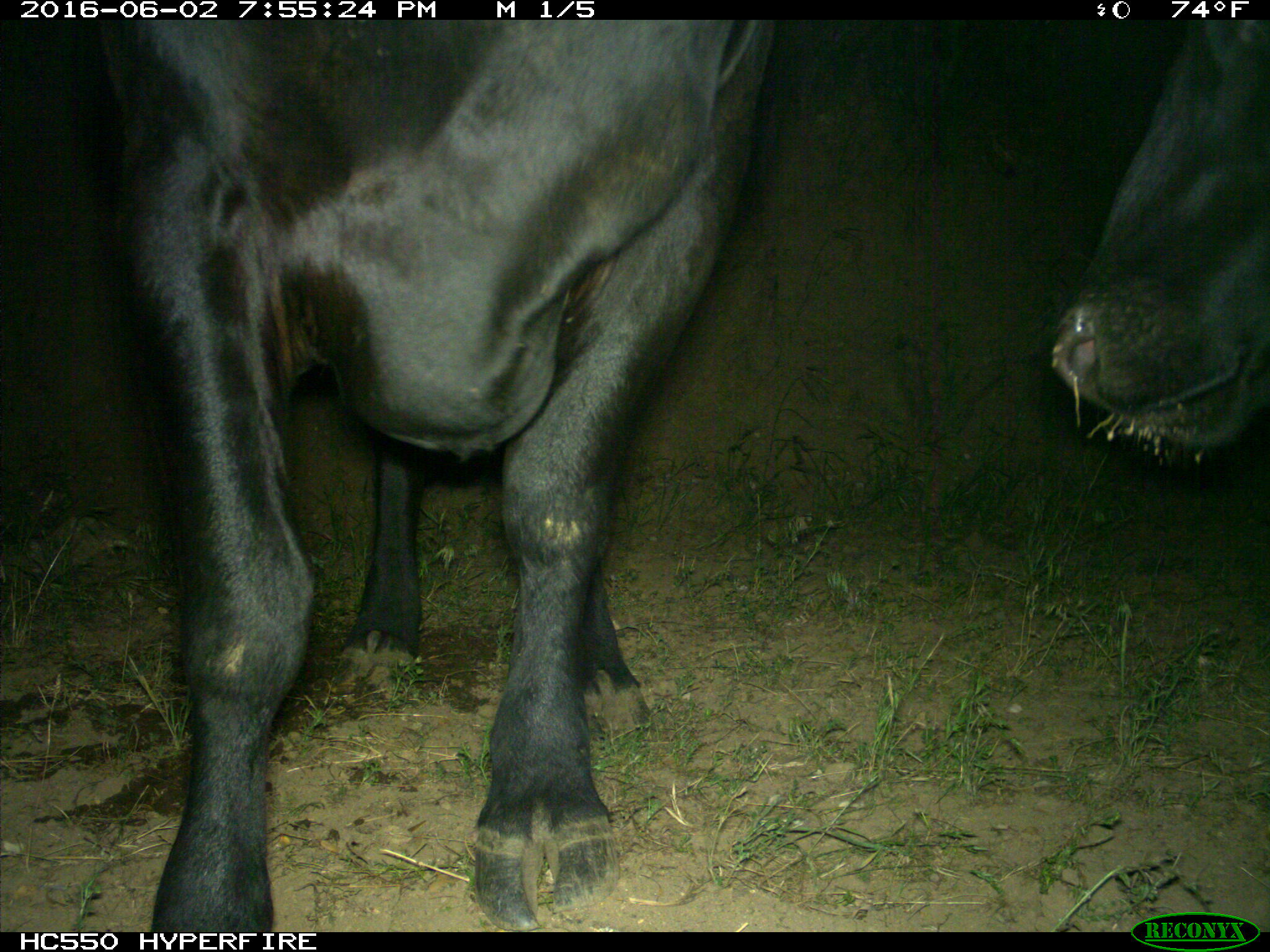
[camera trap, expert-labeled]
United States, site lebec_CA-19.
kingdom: Animalia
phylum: Chordata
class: Mammalia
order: Artiodactyla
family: Bovidae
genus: Bos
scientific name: Bos taurus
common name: domestic cow